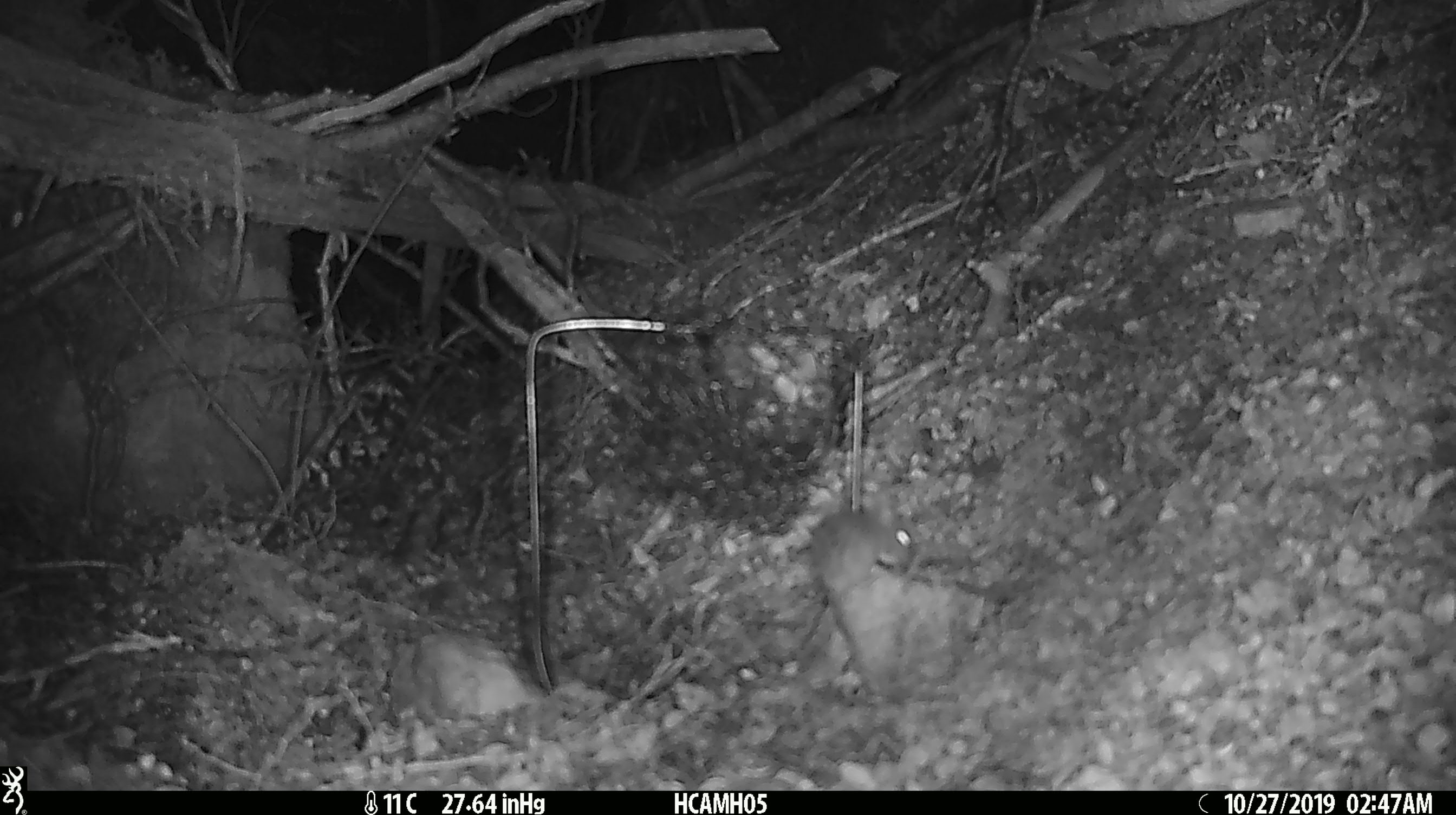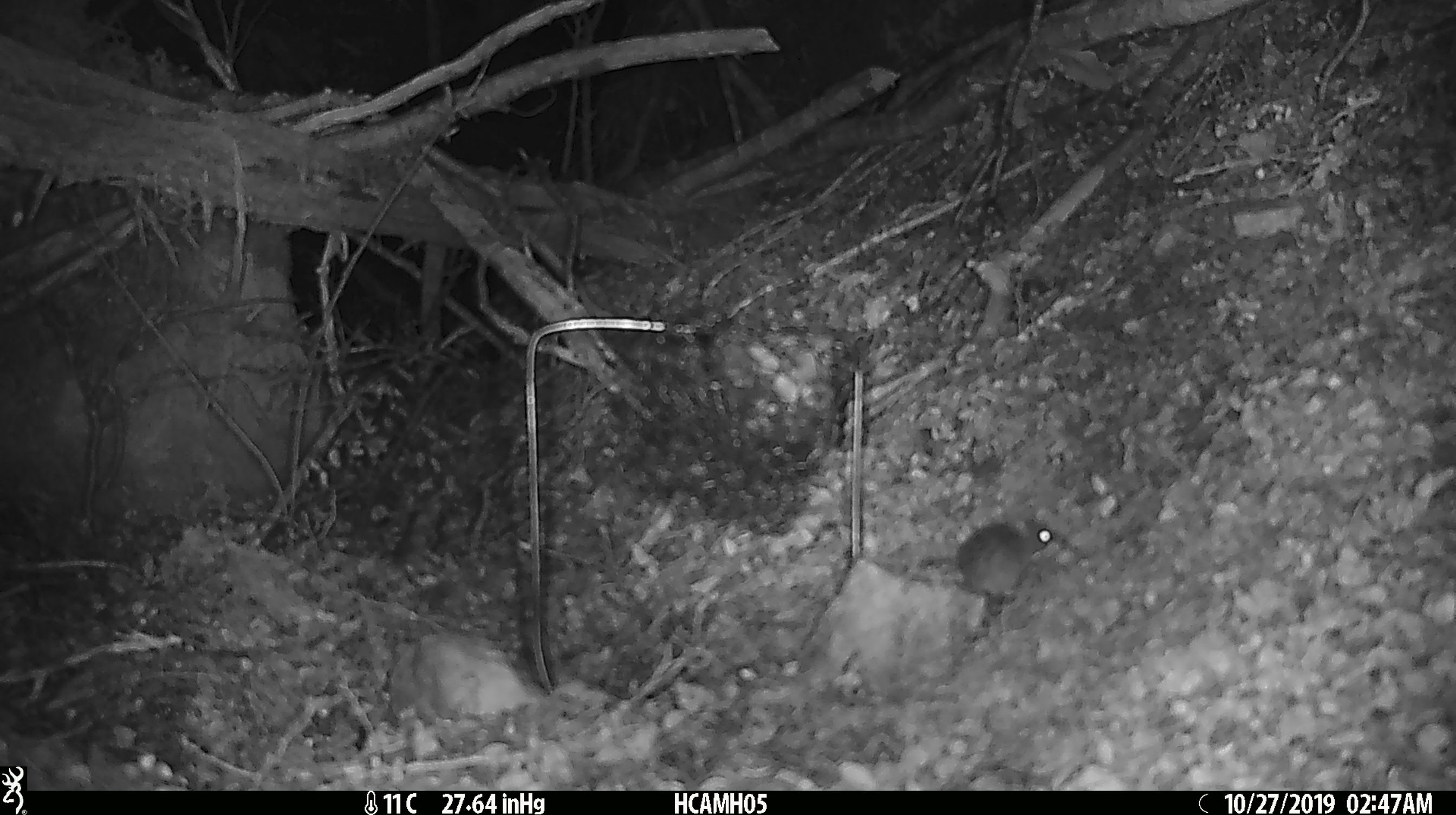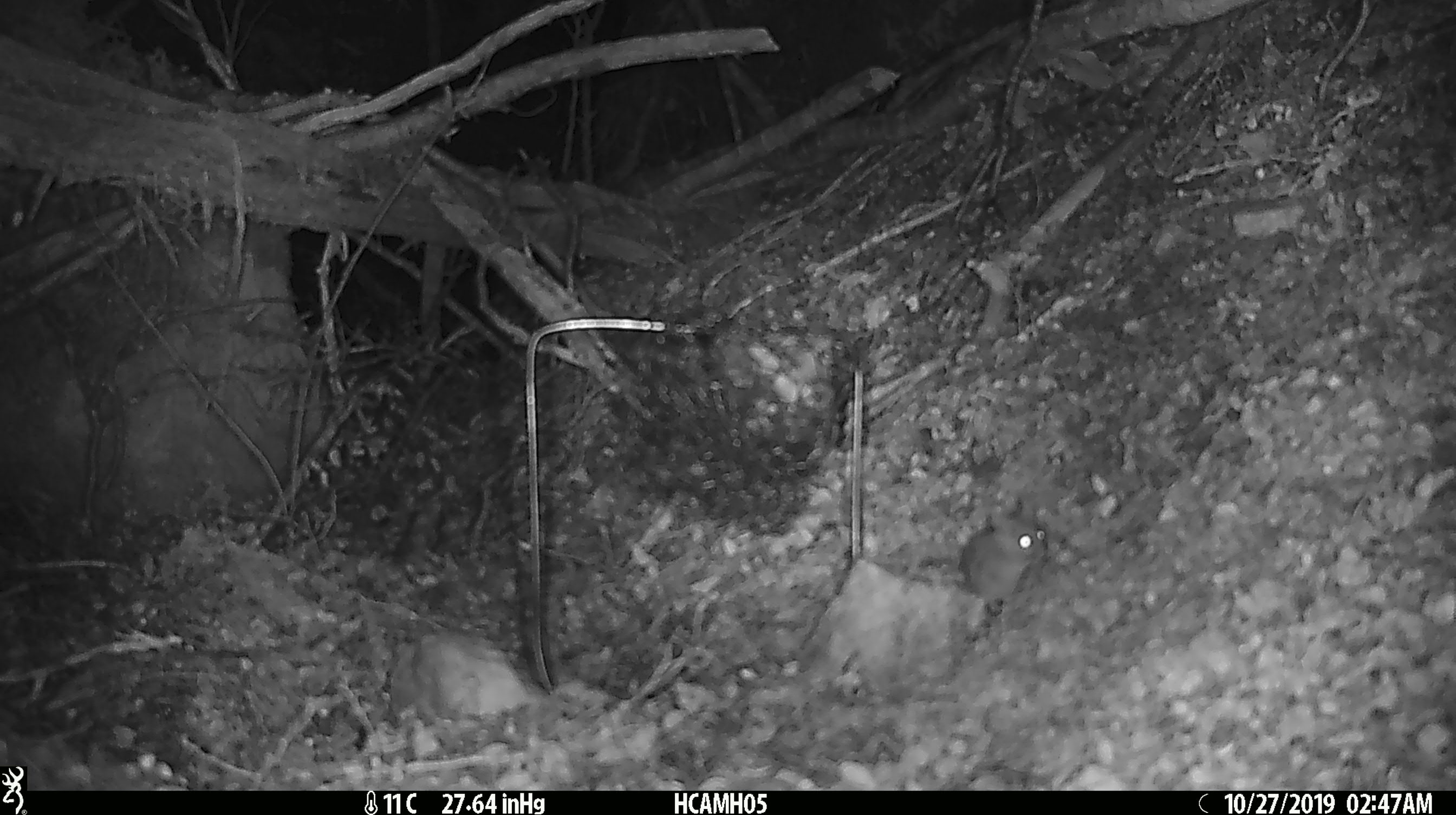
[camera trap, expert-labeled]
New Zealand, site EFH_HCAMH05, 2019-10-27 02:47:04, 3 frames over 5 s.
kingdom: Animalia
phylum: Chordata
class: Mammalia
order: Rodentia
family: Muridae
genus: Mus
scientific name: Mus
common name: mouse